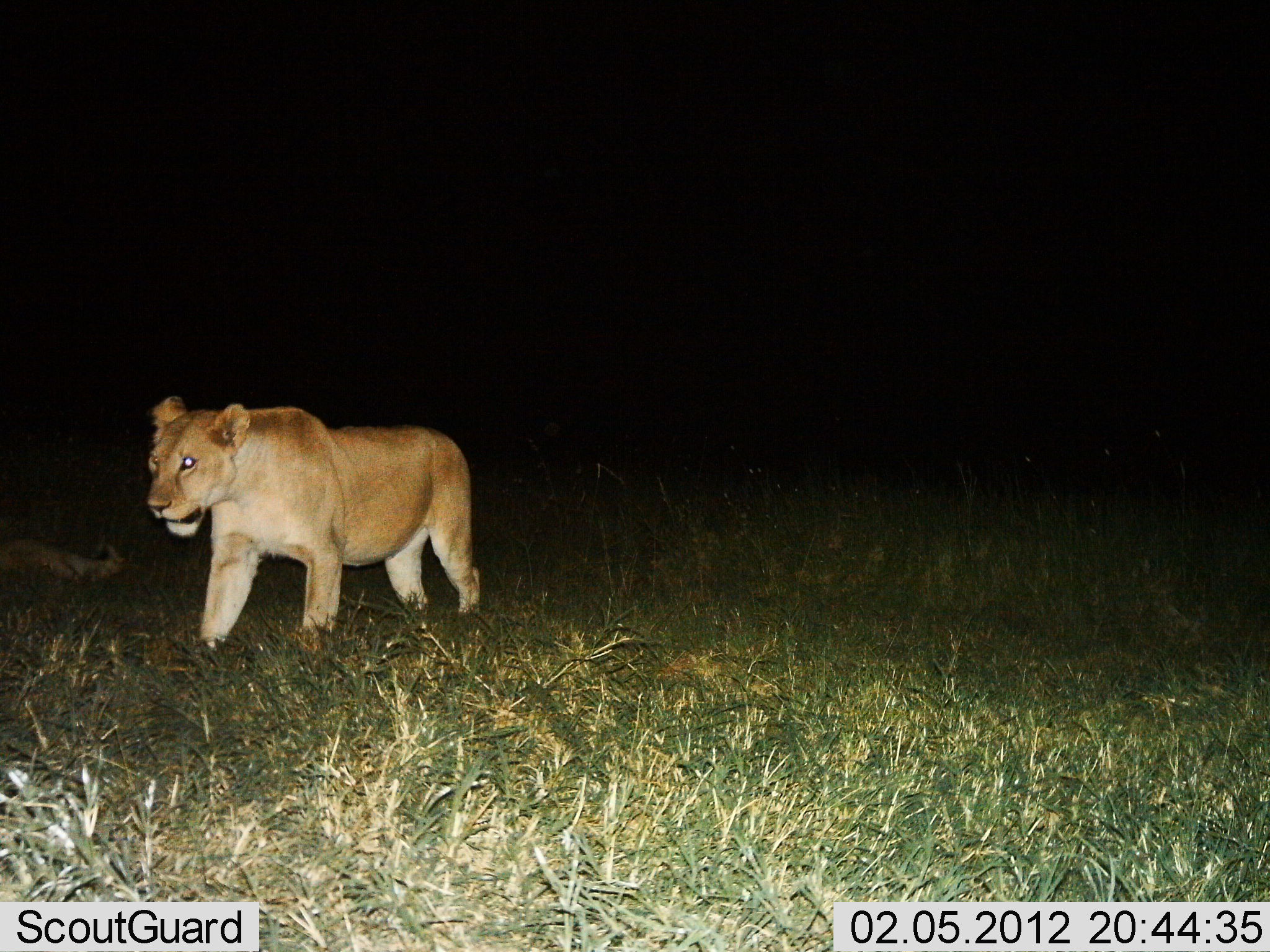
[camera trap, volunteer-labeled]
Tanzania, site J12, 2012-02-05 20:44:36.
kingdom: Animalia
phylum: Chordata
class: Mammalia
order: Carnivora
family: Felidae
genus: Panthera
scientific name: Panthera leo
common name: lion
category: lionfemale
Lionfemale (lion) (Panthera leo), count 1. Behavior (volunteer vote fractions): standing 29%, resting 21%, moving 71%, interacting 0%. Young present (vote fraction): 0%. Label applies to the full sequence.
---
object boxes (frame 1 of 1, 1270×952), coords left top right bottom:
animal: 145 393 482 652; 0 530 126 589